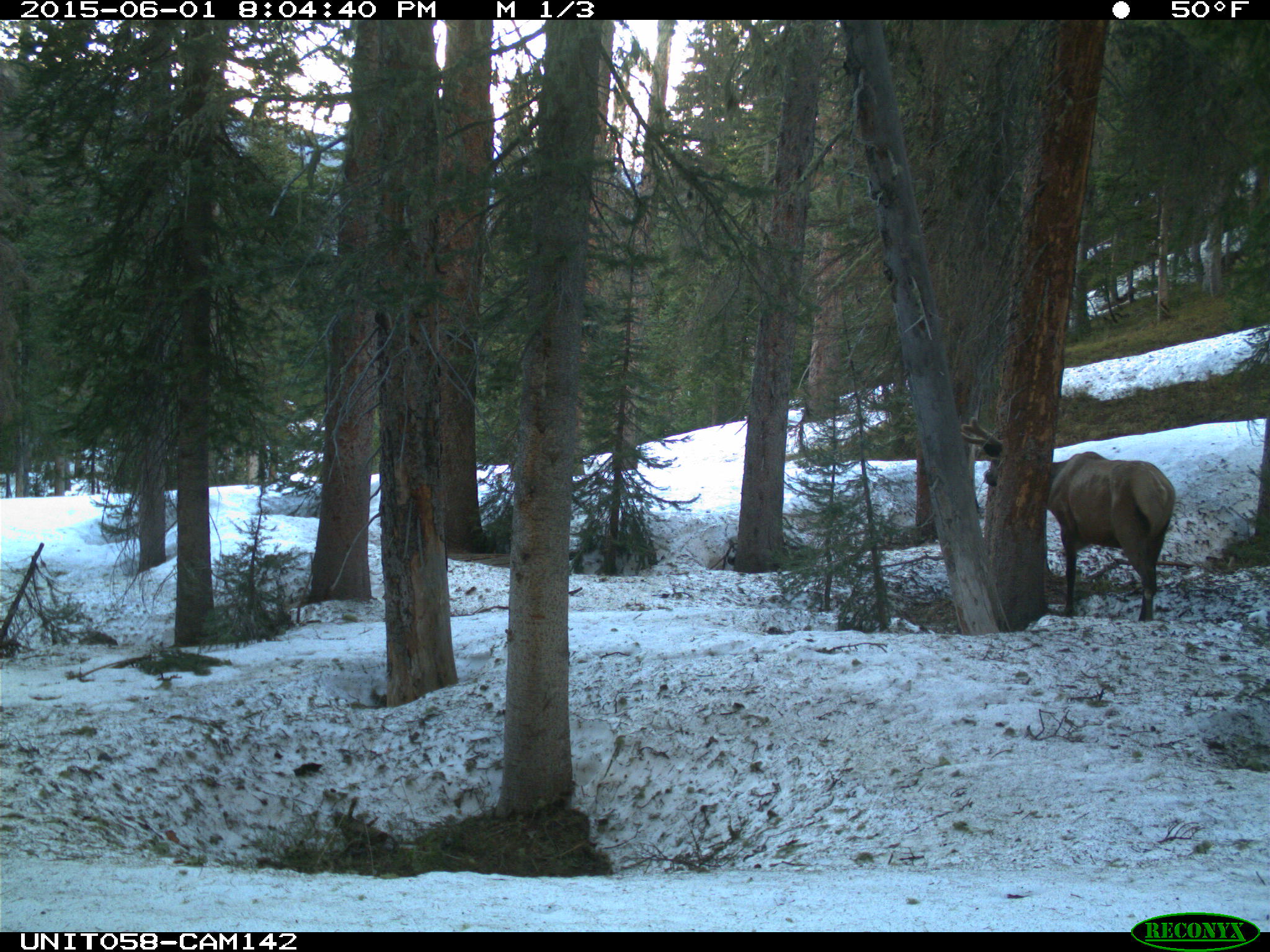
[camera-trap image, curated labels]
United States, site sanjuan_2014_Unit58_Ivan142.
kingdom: Animalia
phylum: Chordata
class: Mammalia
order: Artiodactyla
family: Cervidae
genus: Cervus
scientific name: Cervus elaphus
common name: red deer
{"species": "Cervus elaphus (red deer)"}